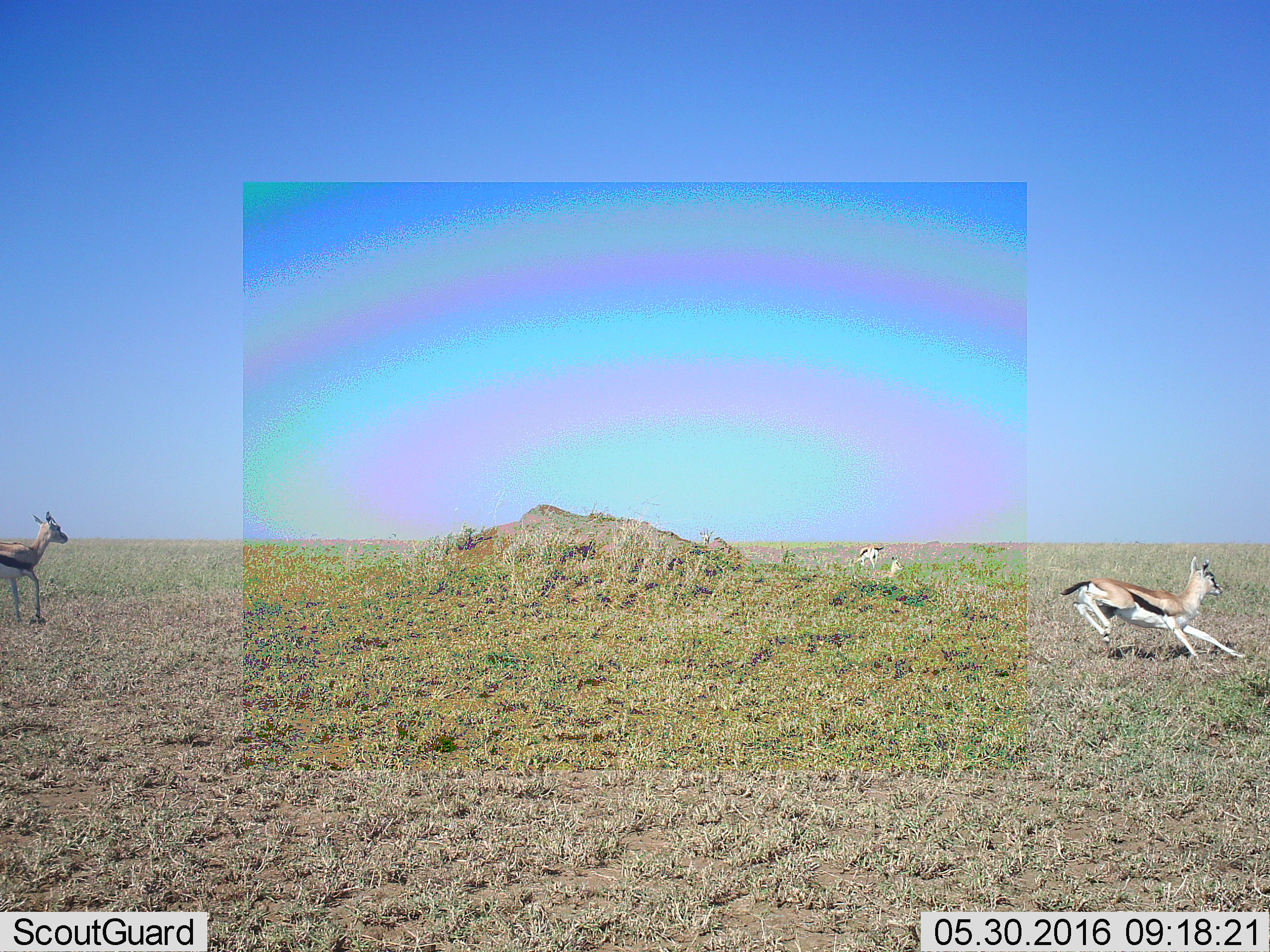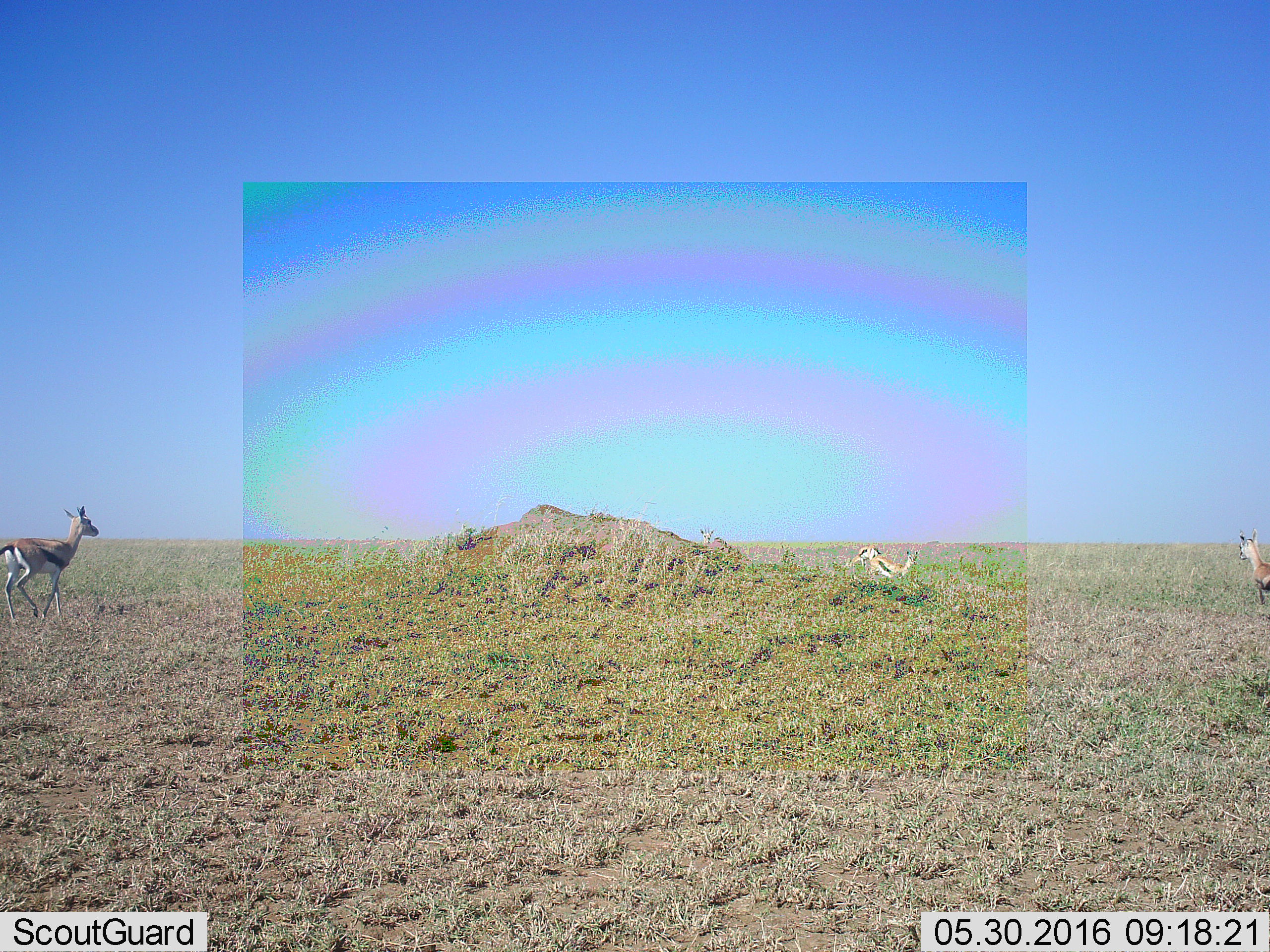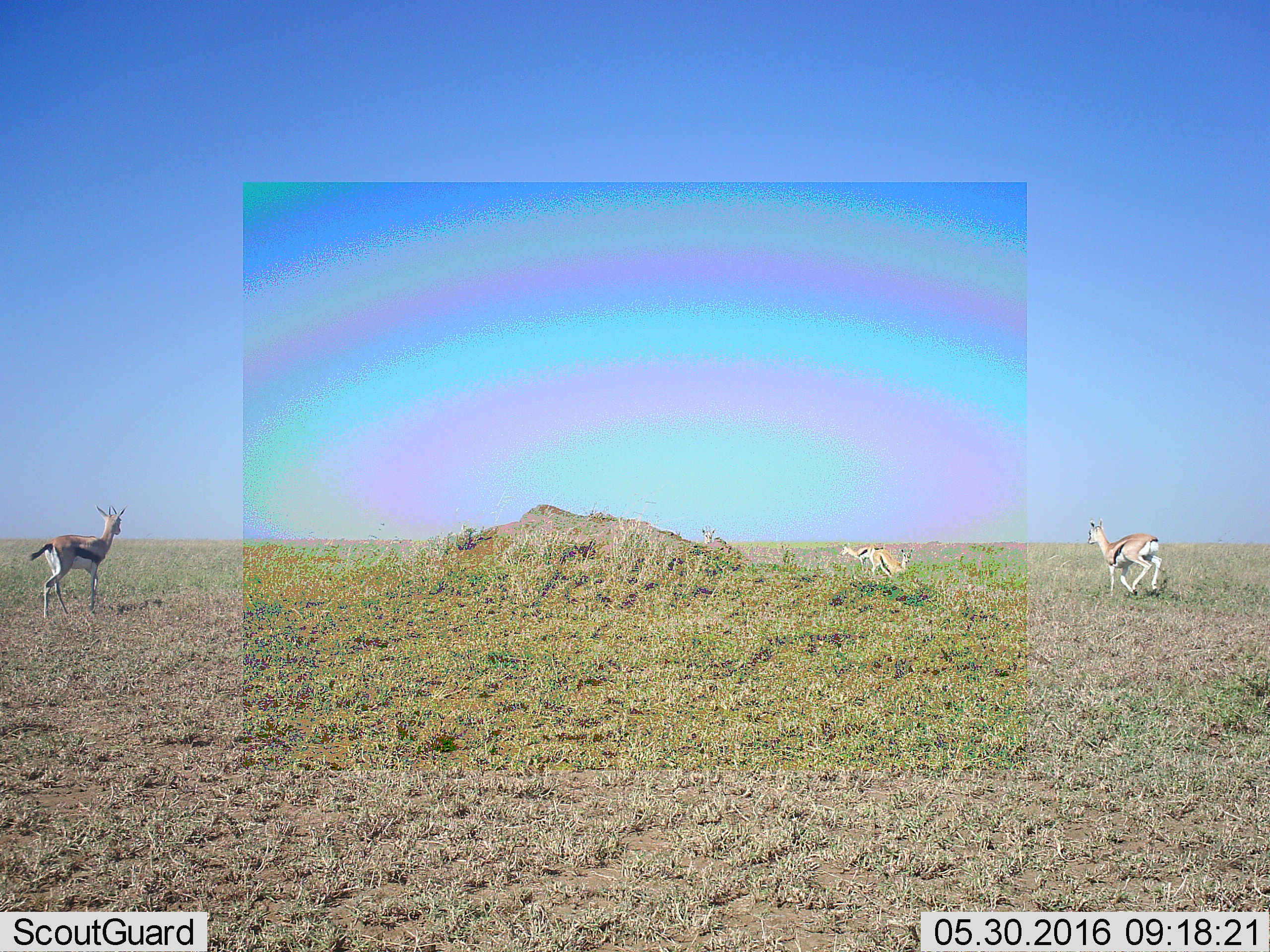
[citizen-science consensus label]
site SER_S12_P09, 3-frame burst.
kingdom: Animalia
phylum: Chordata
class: Mammalia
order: Artiodactyla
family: Bovidae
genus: Eudorcas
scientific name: Eudorcas thomsonii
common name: thomson's gazelle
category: gazellethomsons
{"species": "gazellethomsons (thomson's gazelle) (Eudorcas thomsonii)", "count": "5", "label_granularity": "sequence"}